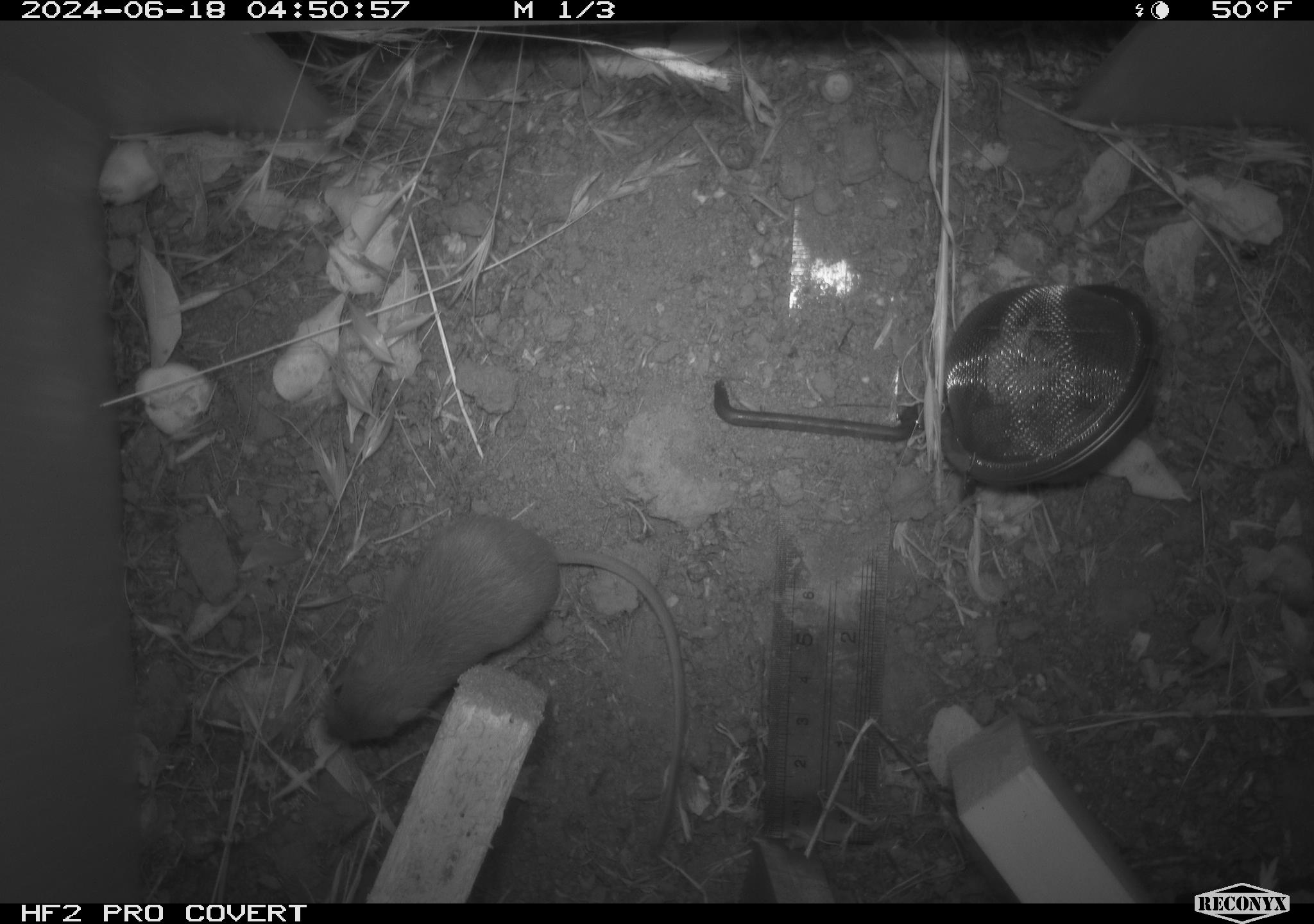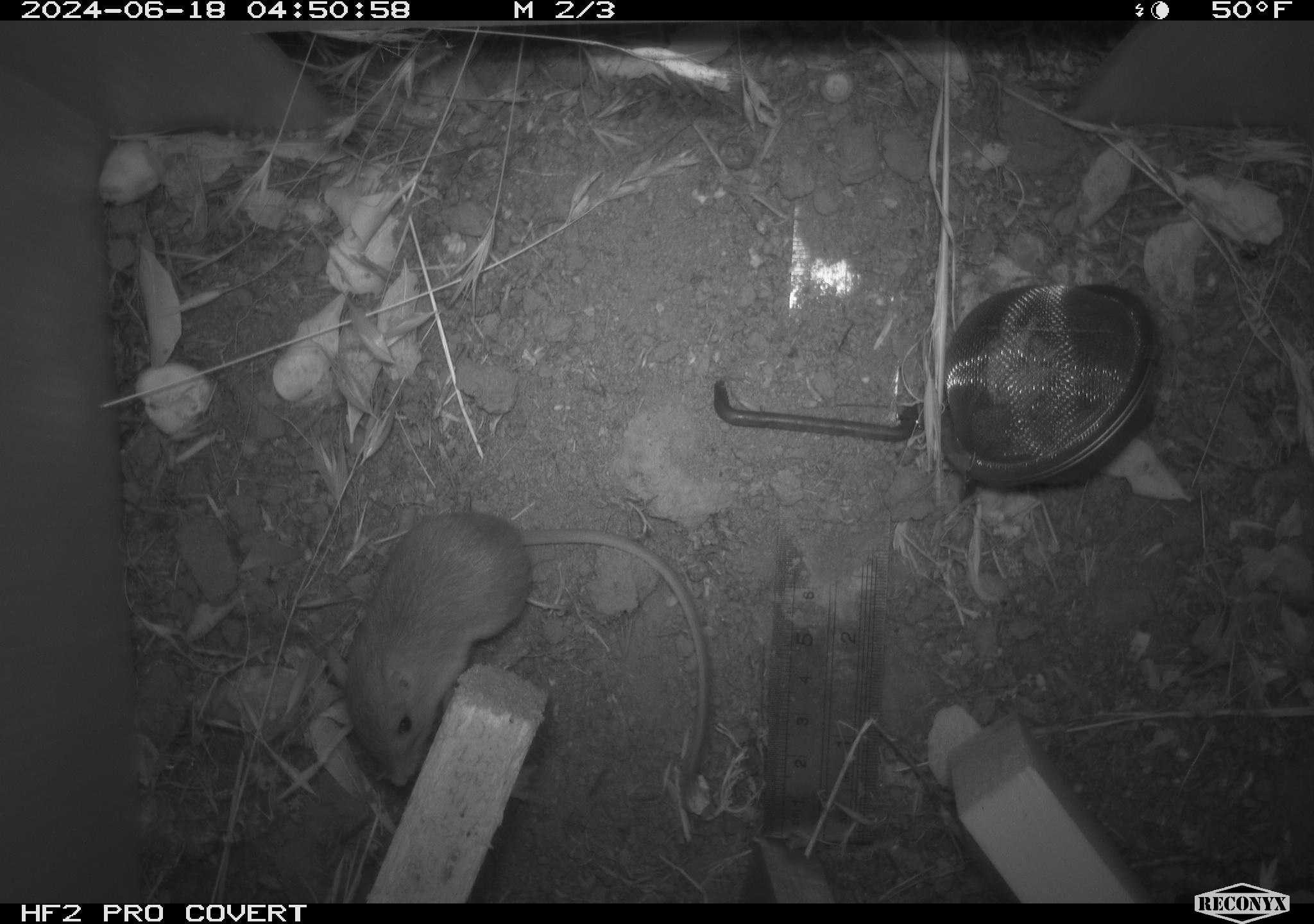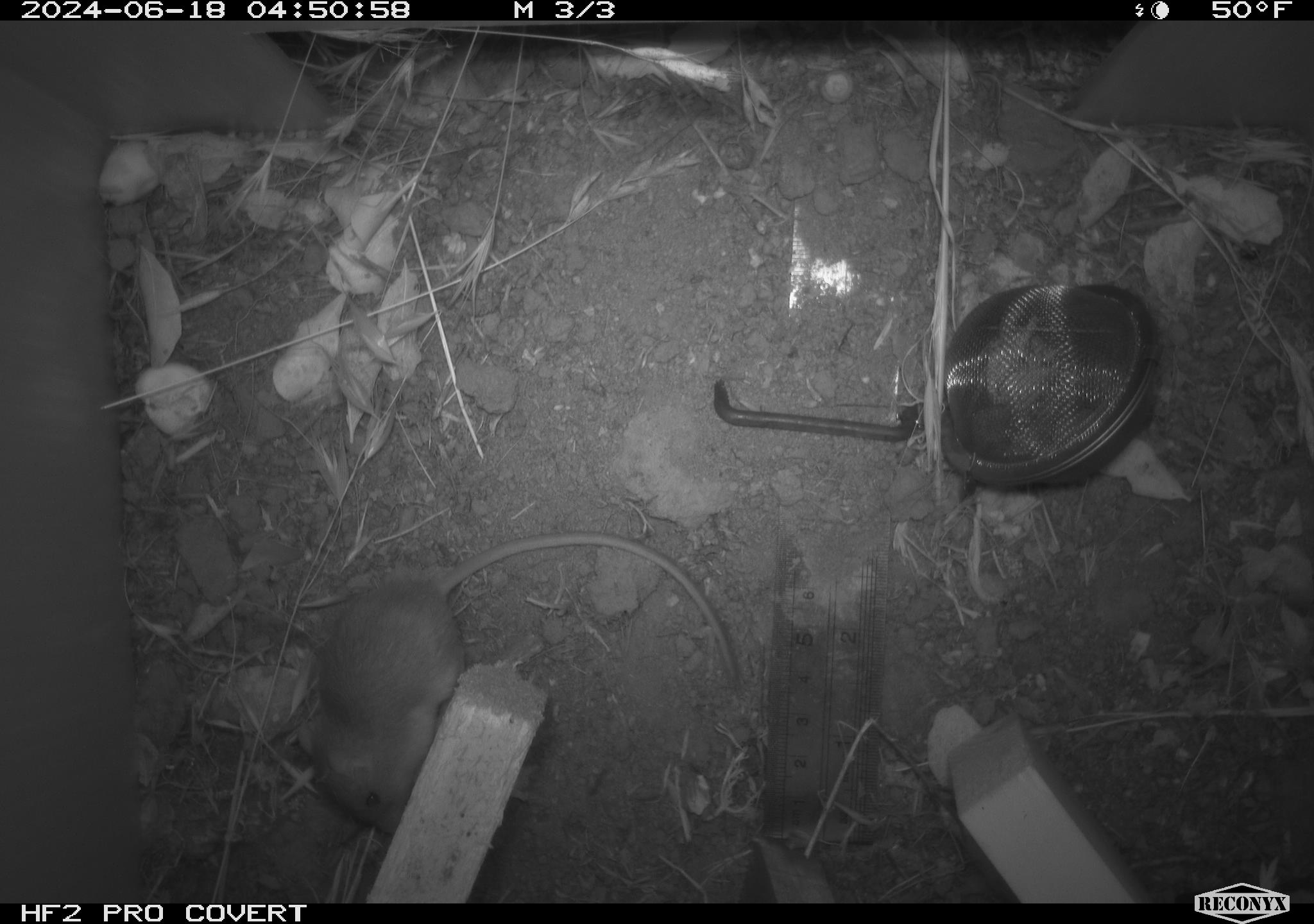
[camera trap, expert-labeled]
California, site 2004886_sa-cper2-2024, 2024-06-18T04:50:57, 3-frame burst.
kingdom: Animalia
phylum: Chordata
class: Mammalia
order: Rodentia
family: Heteromyidae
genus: Dipodomys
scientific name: Dipodomys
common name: kangaroo rats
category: dipodomys species